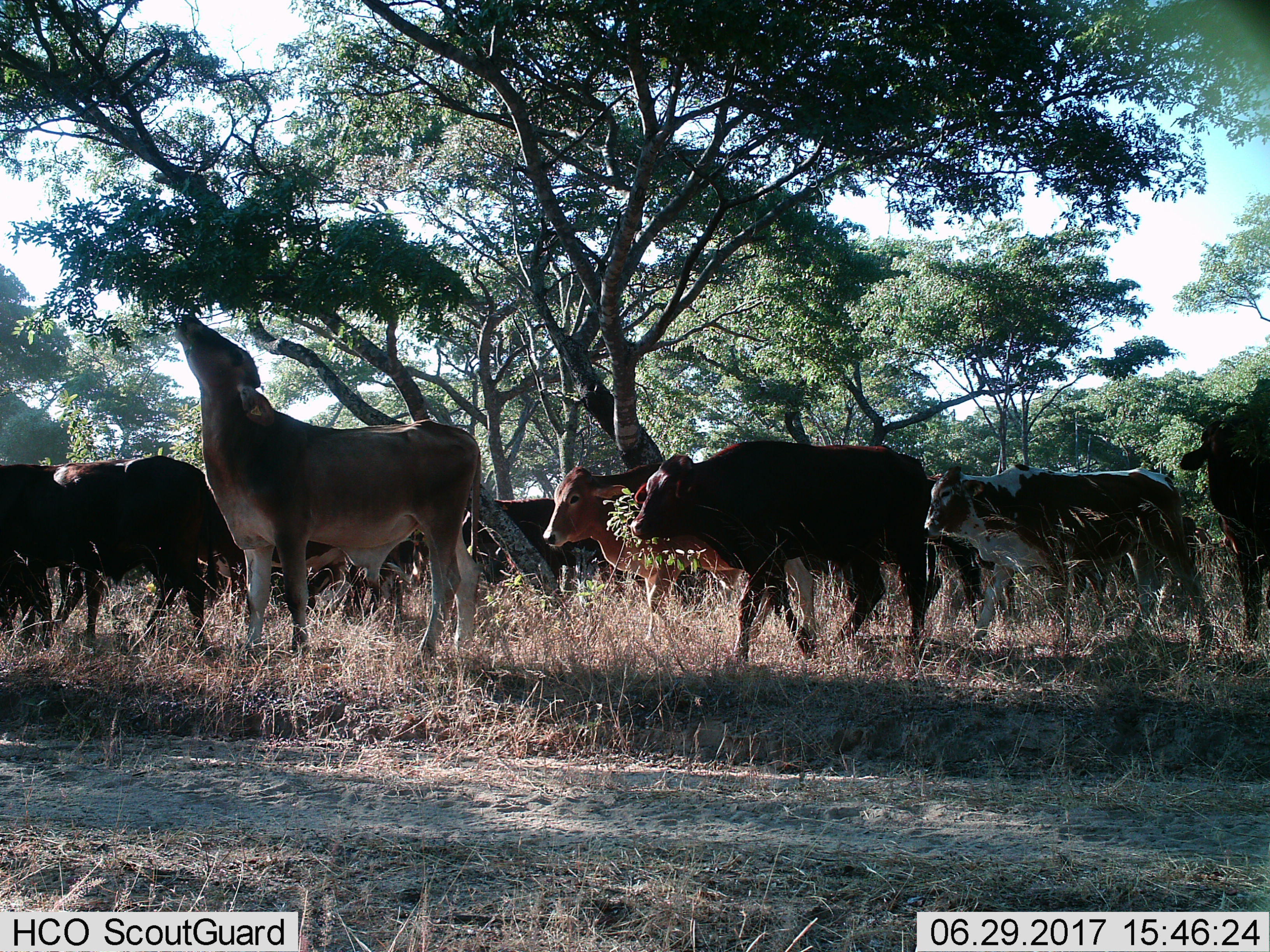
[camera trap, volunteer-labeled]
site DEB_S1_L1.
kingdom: Animalia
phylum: Chordata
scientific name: Vertebrata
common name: domestic animal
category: domesticanimal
Domesticanimal (domestic animal) (Vertebrata), count 11-50. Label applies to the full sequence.